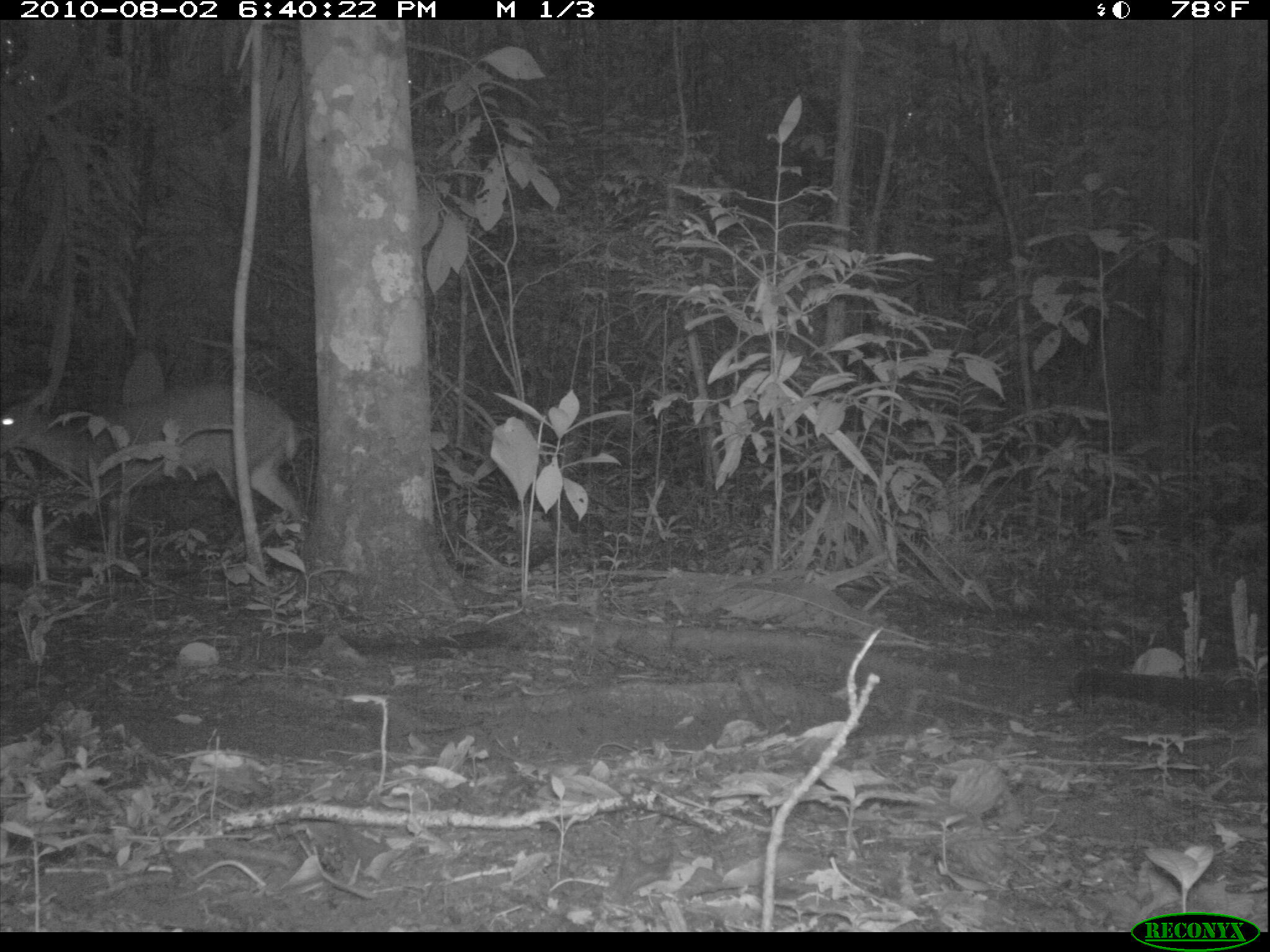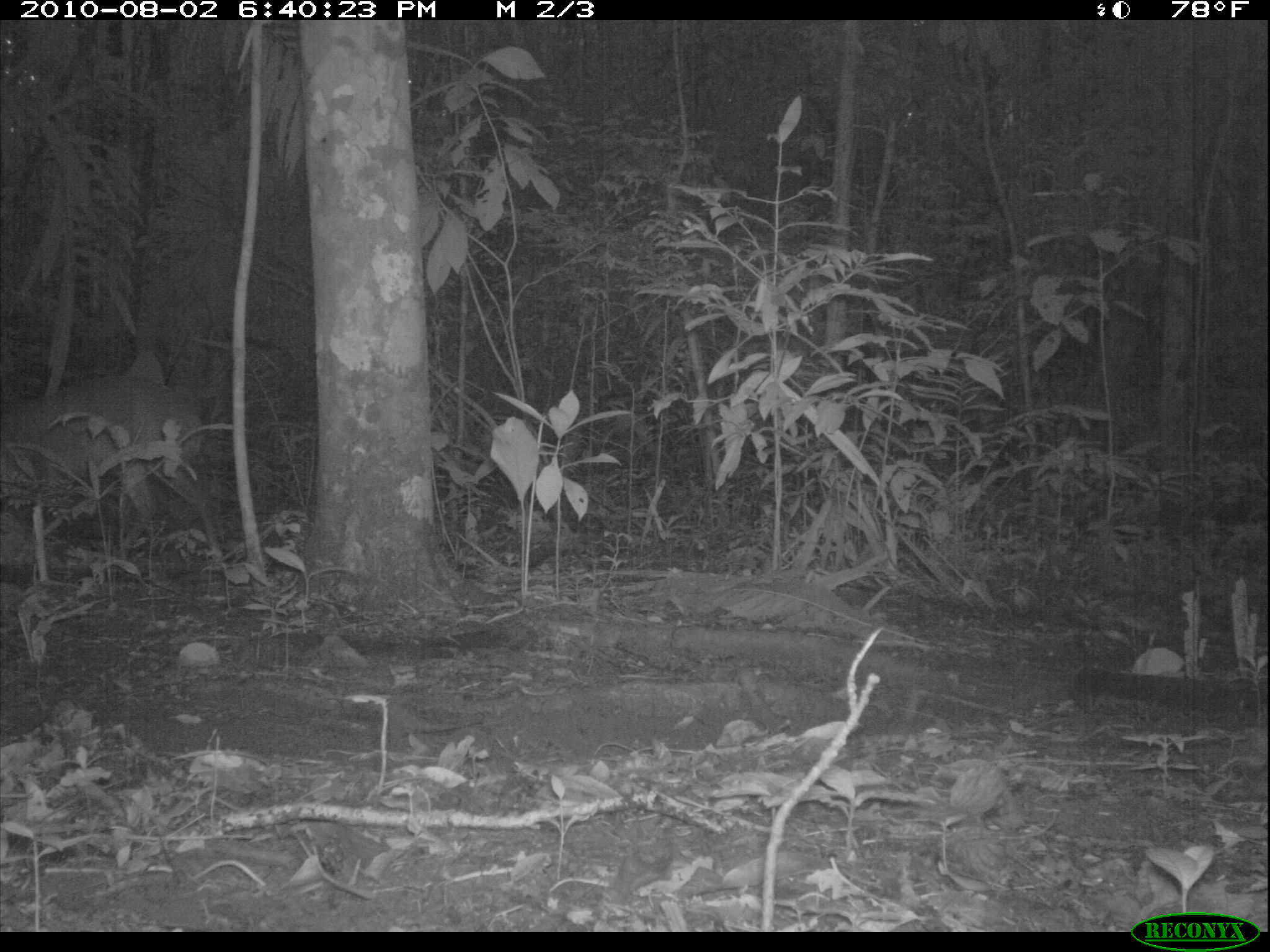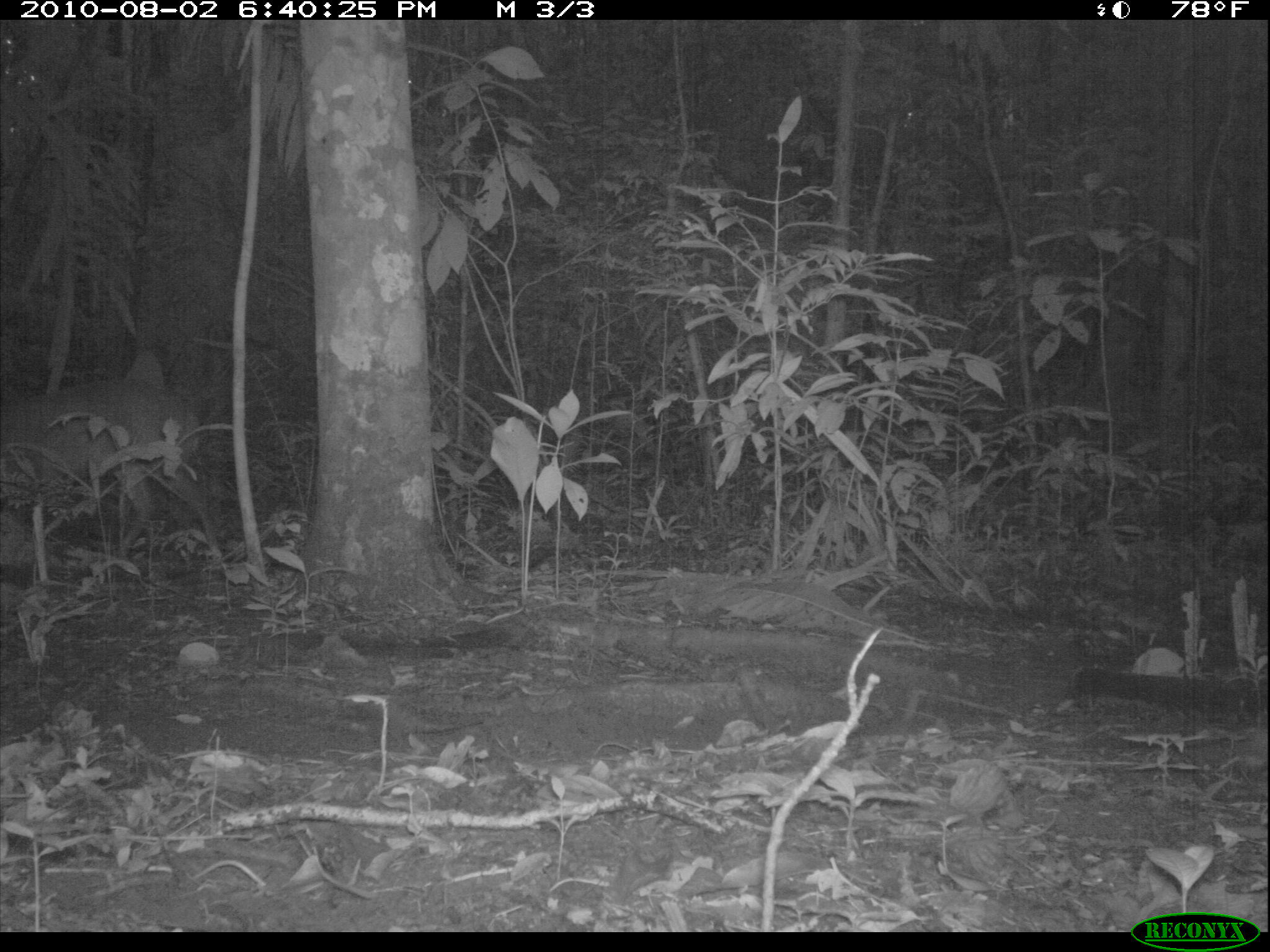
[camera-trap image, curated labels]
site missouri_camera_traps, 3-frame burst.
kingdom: Animalia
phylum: Chordata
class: Mammalia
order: Artiodactyla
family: Cervidae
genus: Odocoileus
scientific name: Odocoileus virginianus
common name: white-tailed deer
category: white tailed deer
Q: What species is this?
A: White tailed deer (white-tailed deer) (Odocoileus virginianus).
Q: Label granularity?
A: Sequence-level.